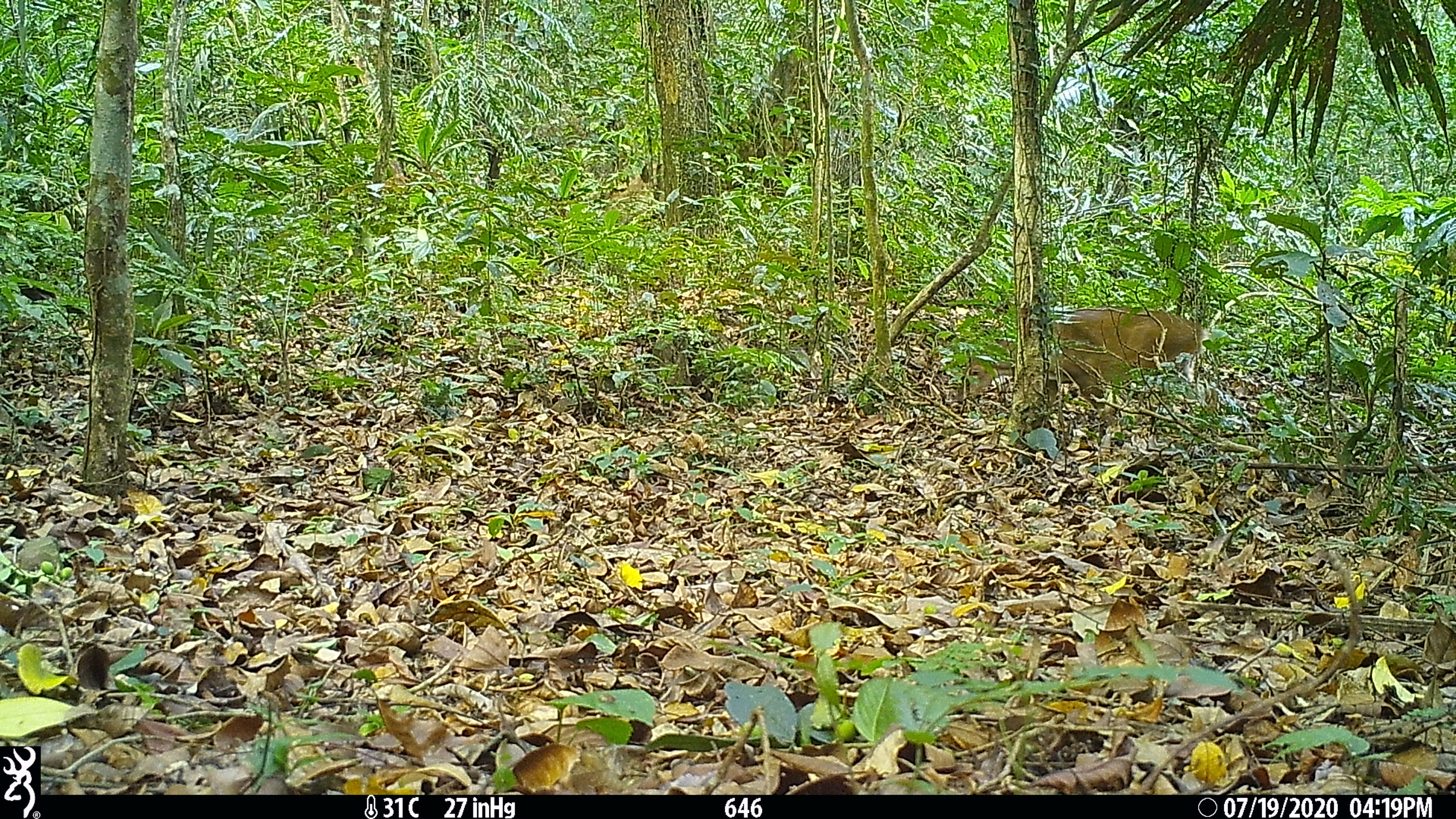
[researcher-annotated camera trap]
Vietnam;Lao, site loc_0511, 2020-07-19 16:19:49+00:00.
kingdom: Animalia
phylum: Chordata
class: Mammalia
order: Artiodactyla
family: Cervidae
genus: Muntiacus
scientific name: Muntiacus vuquangensis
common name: large-antlered muntjac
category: large antlered muntjac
Large antlered muntjac (large-antlered muntjac) (Muntiacus vuquangensis). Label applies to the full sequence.